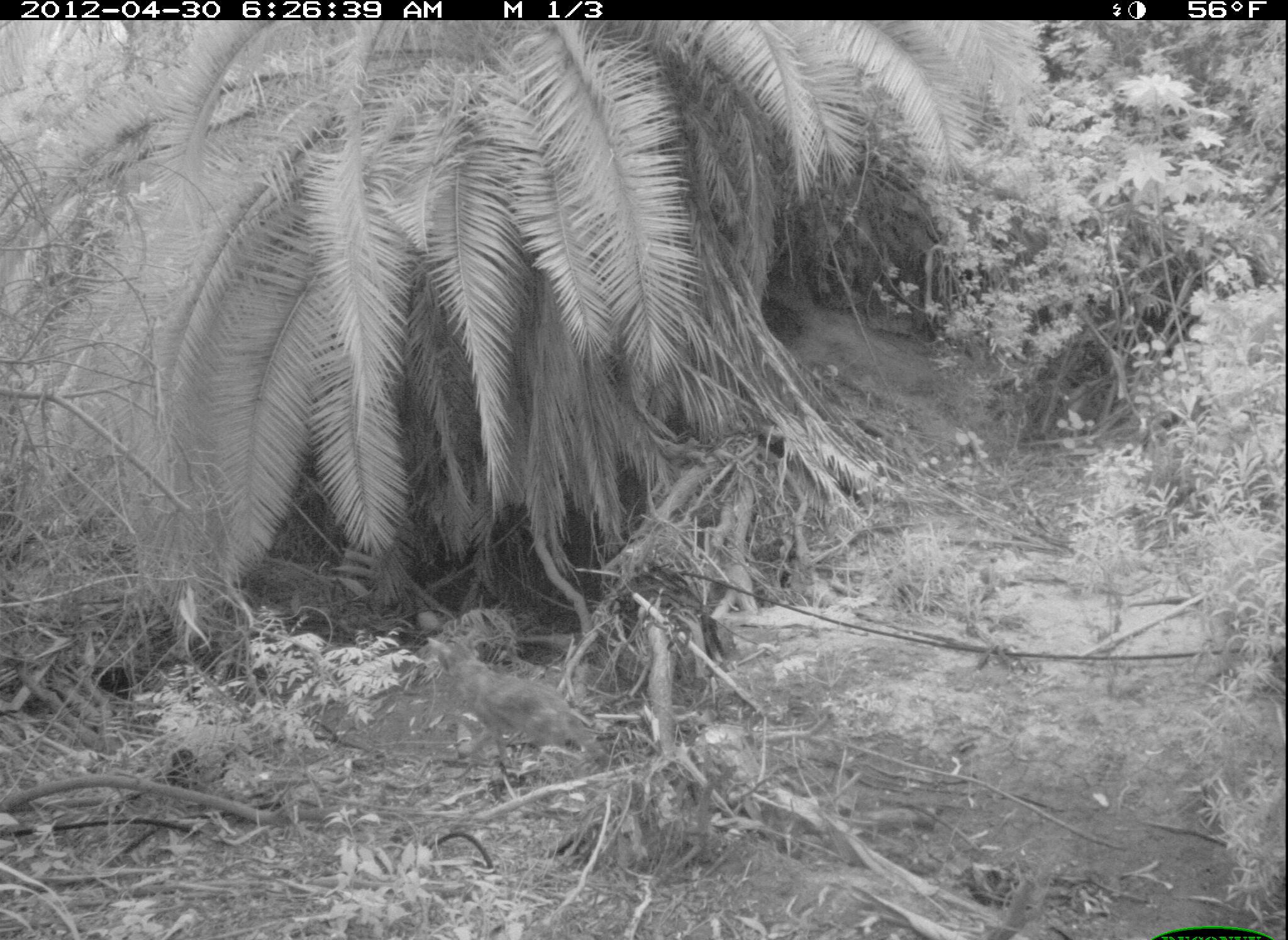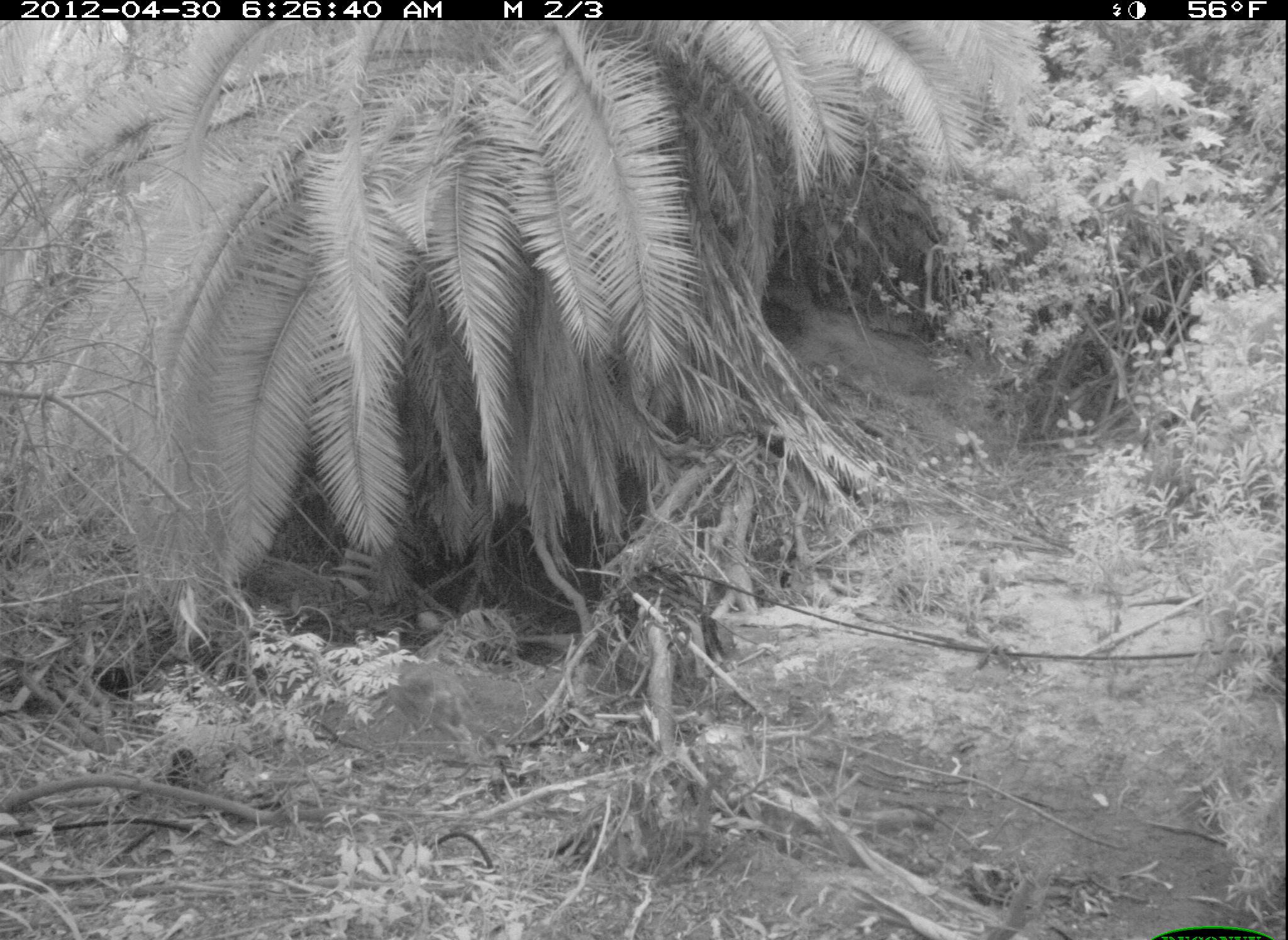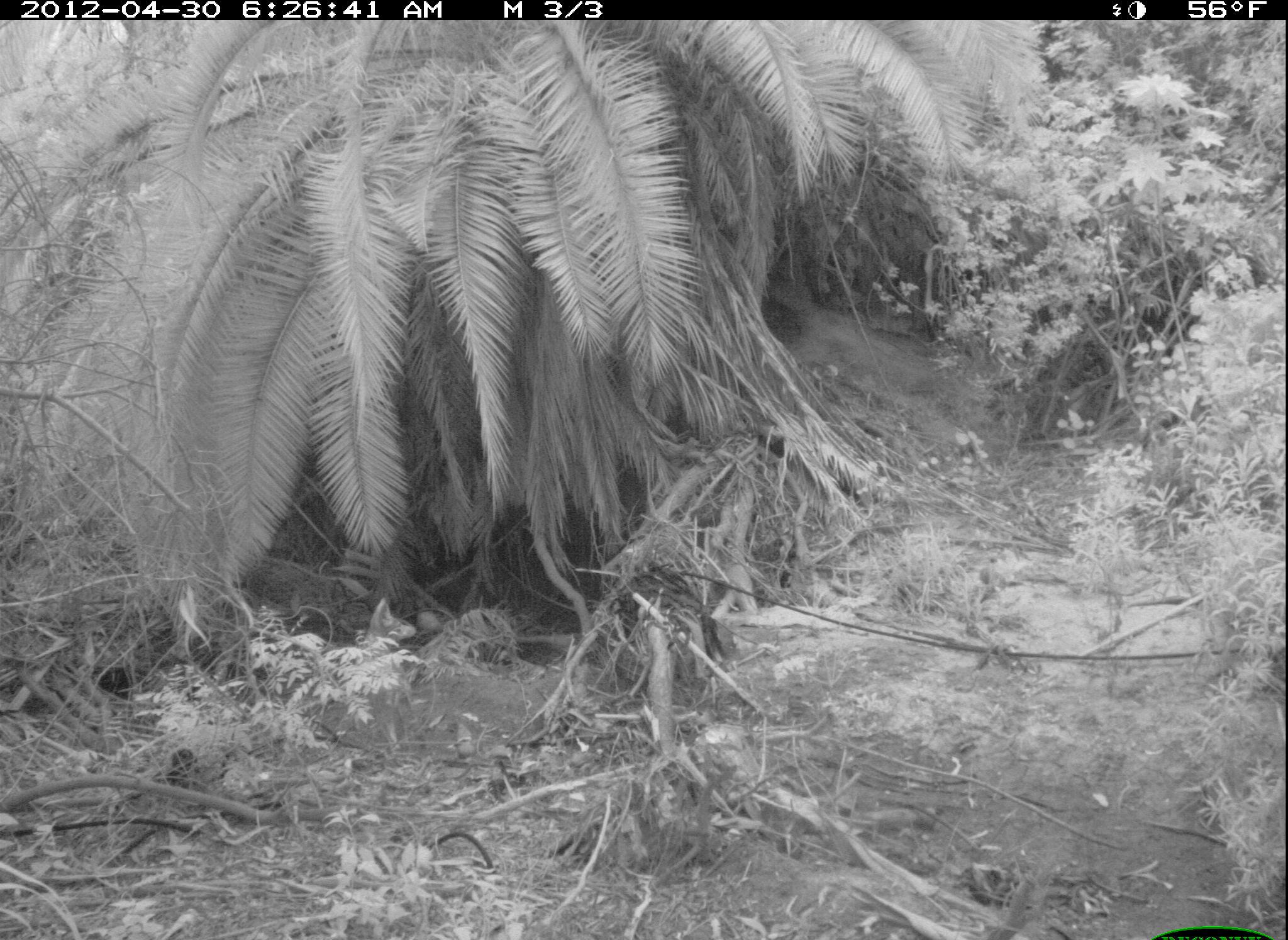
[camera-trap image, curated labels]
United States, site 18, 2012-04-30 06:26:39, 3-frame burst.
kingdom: Animalia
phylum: Chordata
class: Mammalia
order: Carnivora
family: Canidae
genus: Canis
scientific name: Canis latrans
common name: coyote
Coyote (Canis latrans).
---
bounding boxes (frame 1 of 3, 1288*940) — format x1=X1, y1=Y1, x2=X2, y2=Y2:
coyote: x1=426, y1=633, x2=595, y2=774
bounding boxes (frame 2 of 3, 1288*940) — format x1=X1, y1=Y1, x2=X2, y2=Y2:
coyote: x1=357, y1=657, x2=474, y2=756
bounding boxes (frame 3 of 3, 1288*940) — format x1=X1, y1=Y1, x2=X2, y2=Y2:
coyote: x1=359, y1=596, x2=417, y2=747